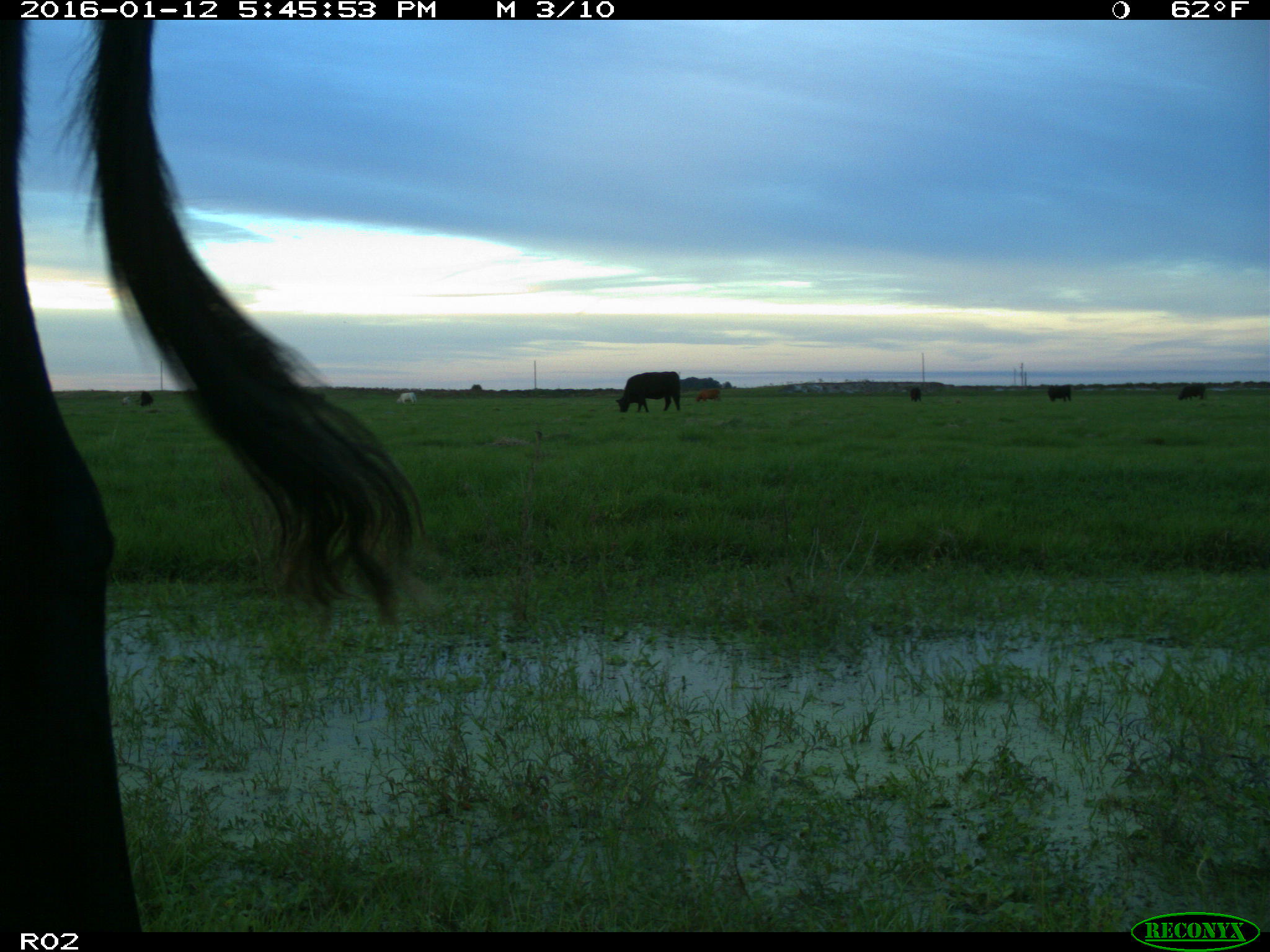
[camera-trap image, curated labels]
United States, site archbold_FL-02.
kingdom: Animalia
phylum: Chordata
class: Mammalia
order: Artiodactyla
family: Bovidae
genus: Bos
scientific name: Bos taurus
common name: domestic cow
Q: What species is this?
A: Bos taurus (domestic cow).